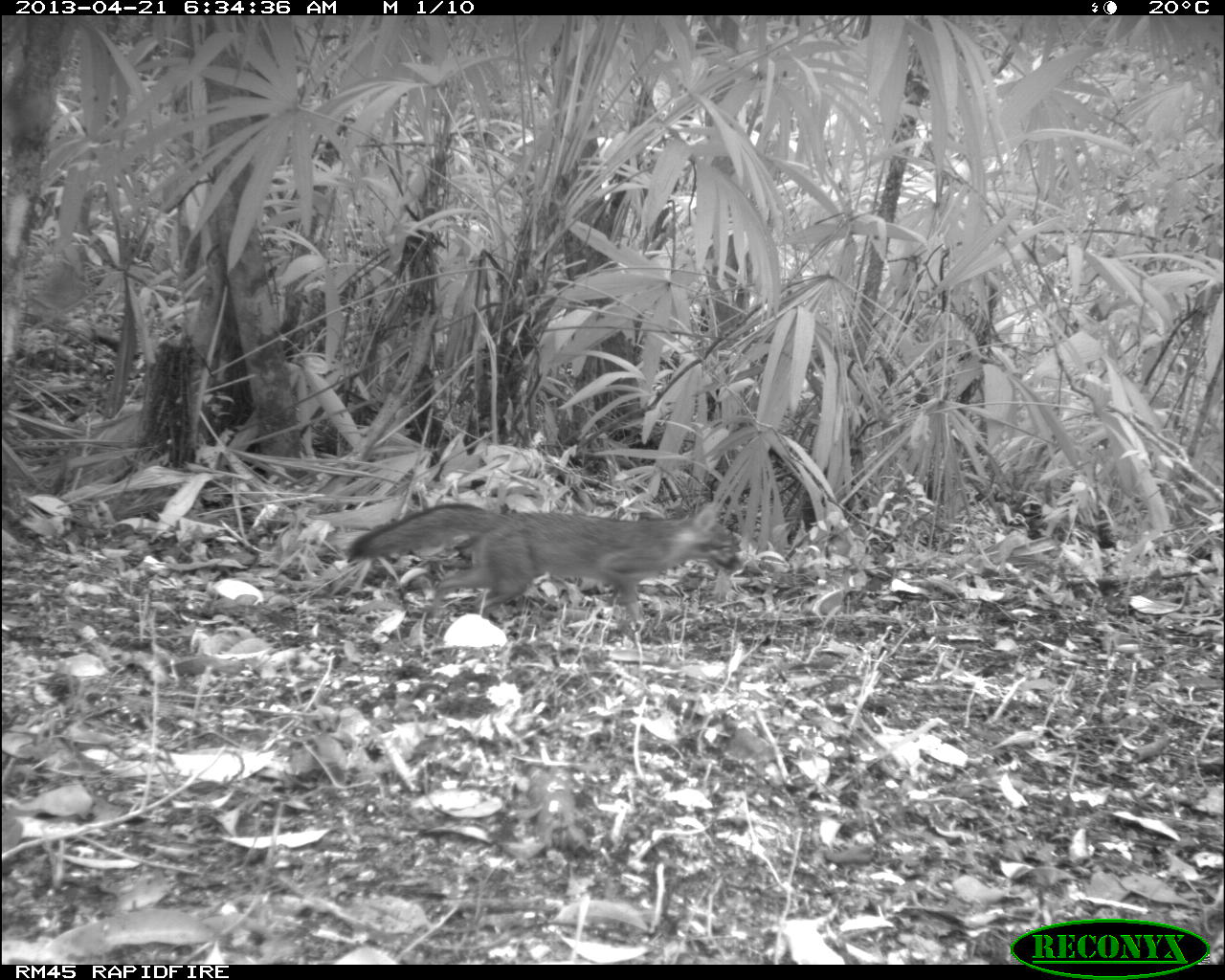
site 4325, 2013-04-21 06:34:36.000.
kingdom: Animalia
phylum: Chordata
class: Mammalia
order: Carnivora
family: Canidae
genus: Urocyon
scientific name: Urocyon cinereoargenteus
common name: gray fox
Urocyon cinereoargenteus (gray fox), count 1.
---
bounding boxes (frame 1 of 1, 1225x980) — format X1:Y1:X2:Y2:
urocyon cinereoargenteus: 345:501:743:624